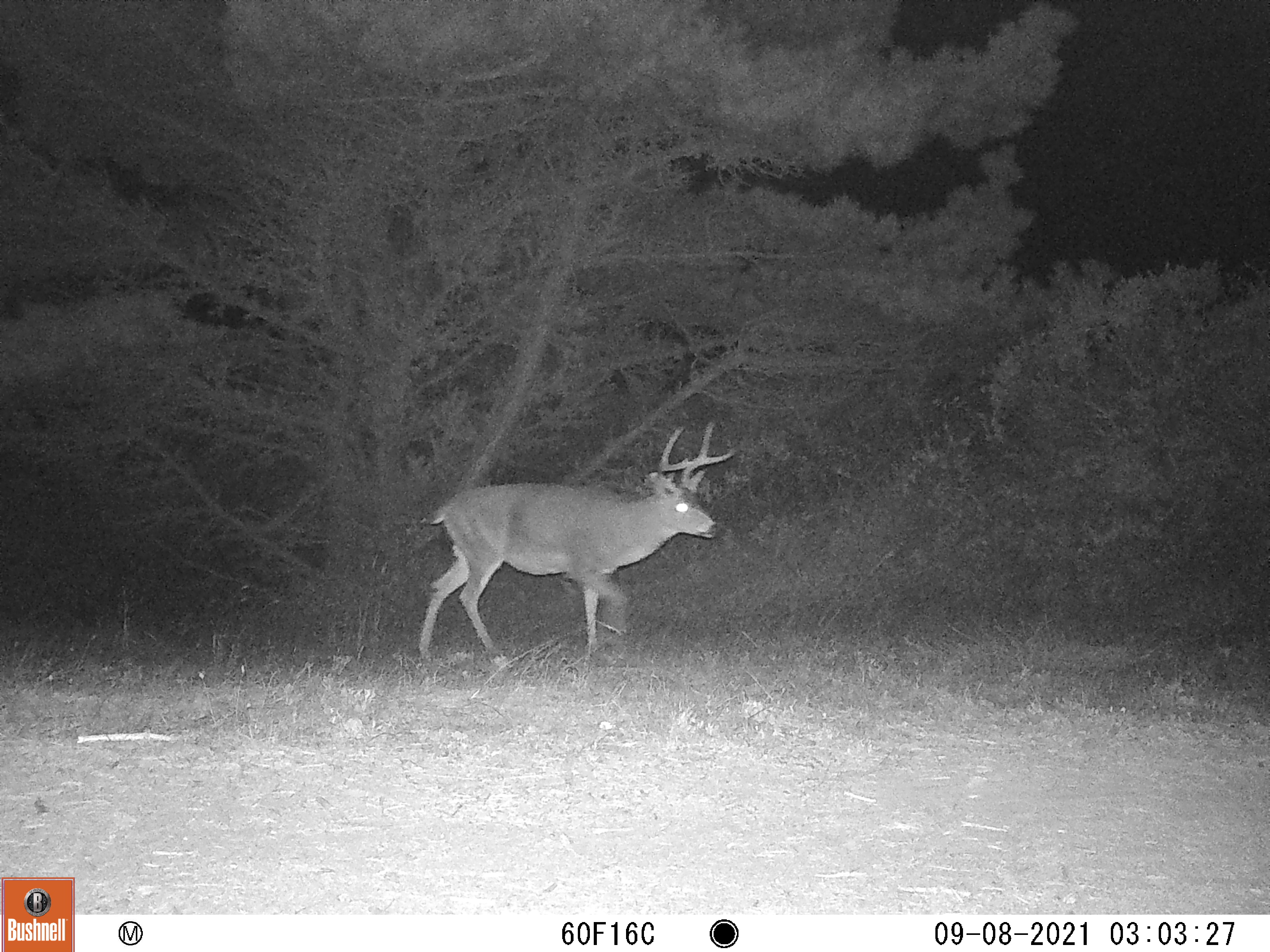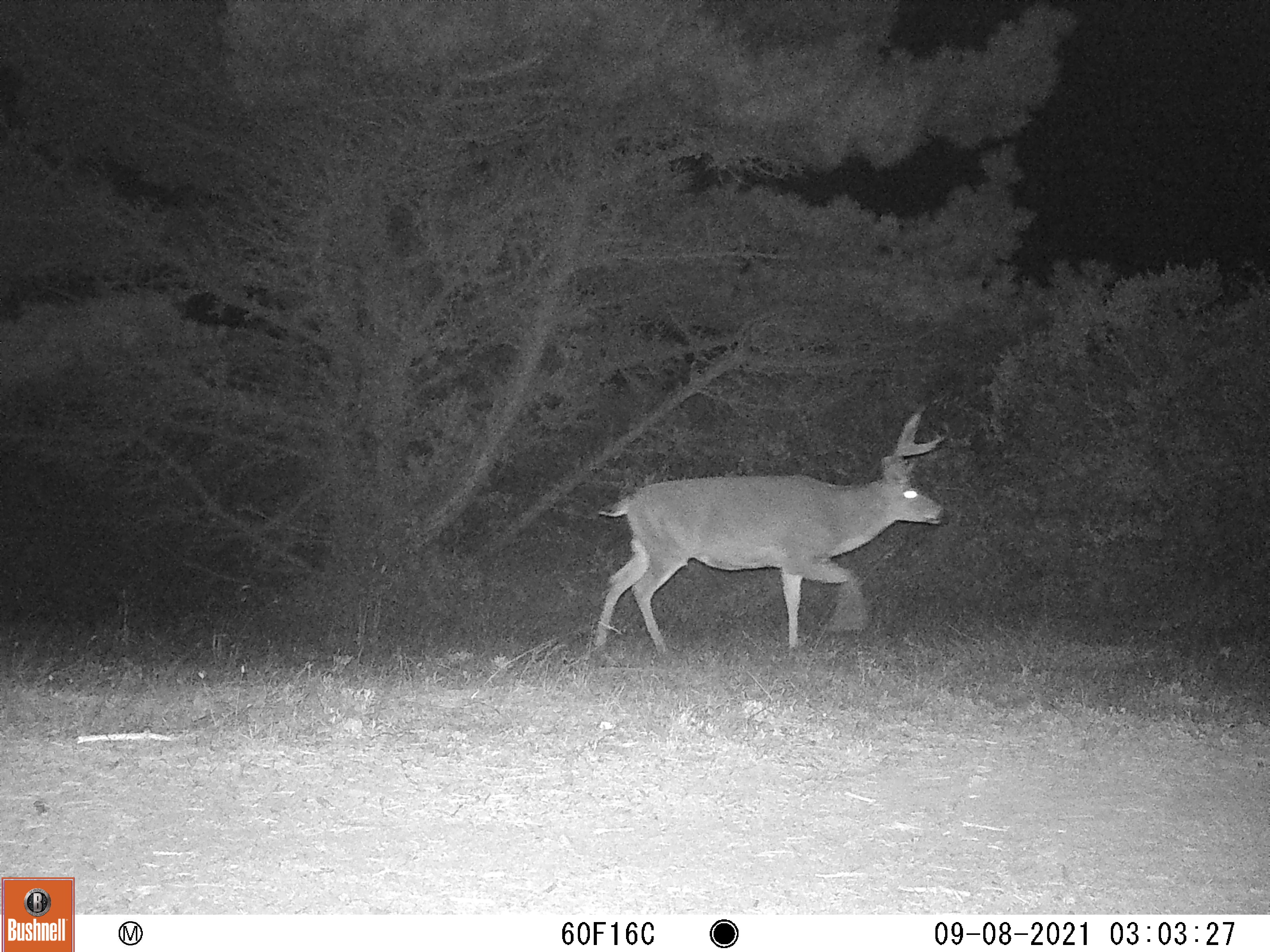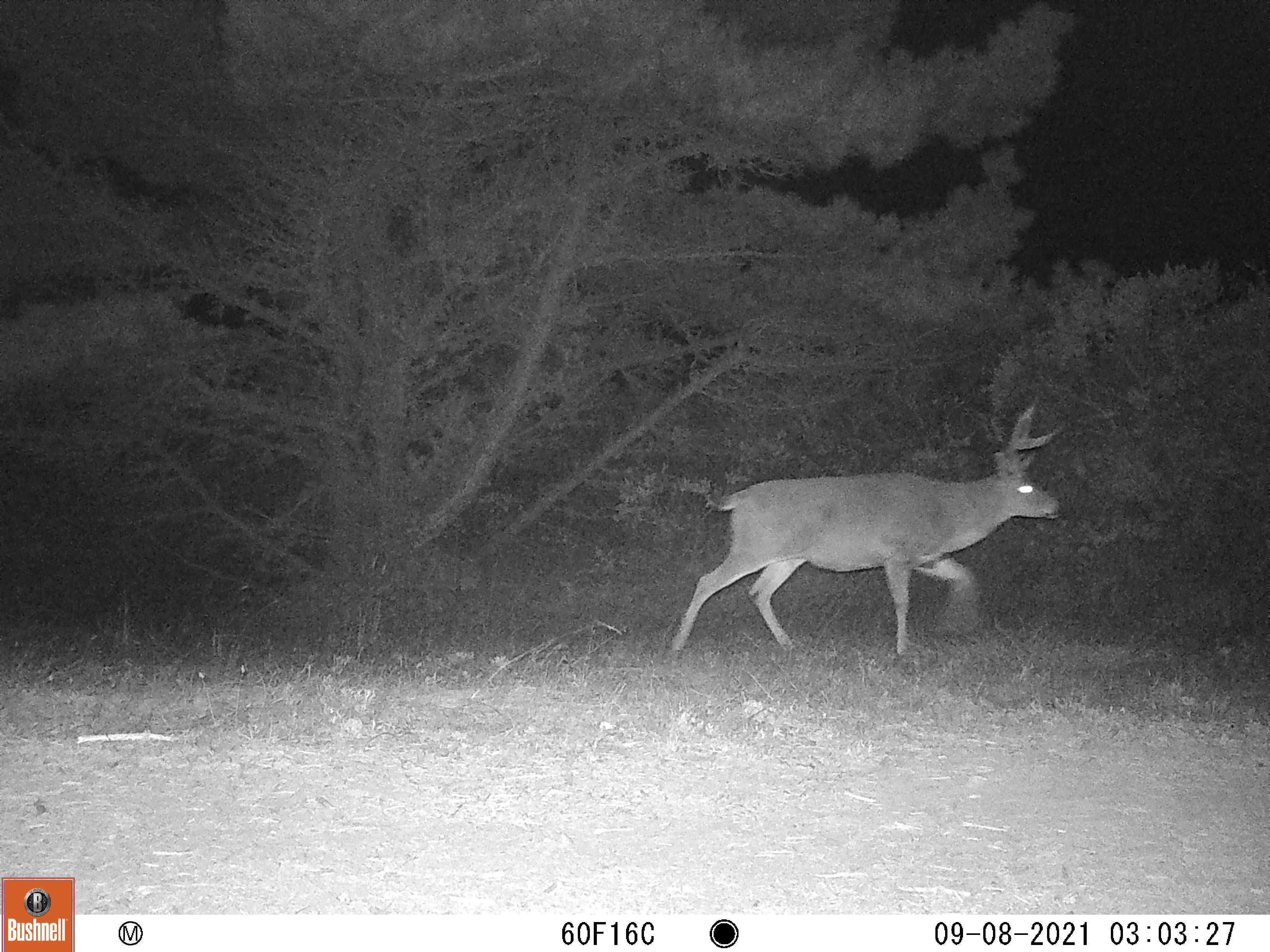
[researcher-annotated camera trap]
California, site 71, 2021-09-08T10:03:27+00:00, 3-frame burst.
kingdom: Animalia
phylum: Chordata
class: Mammalia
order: Artiodactyla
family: Cervidae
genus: Odocoileus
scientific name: Odocoileus hemionus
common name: mule deer